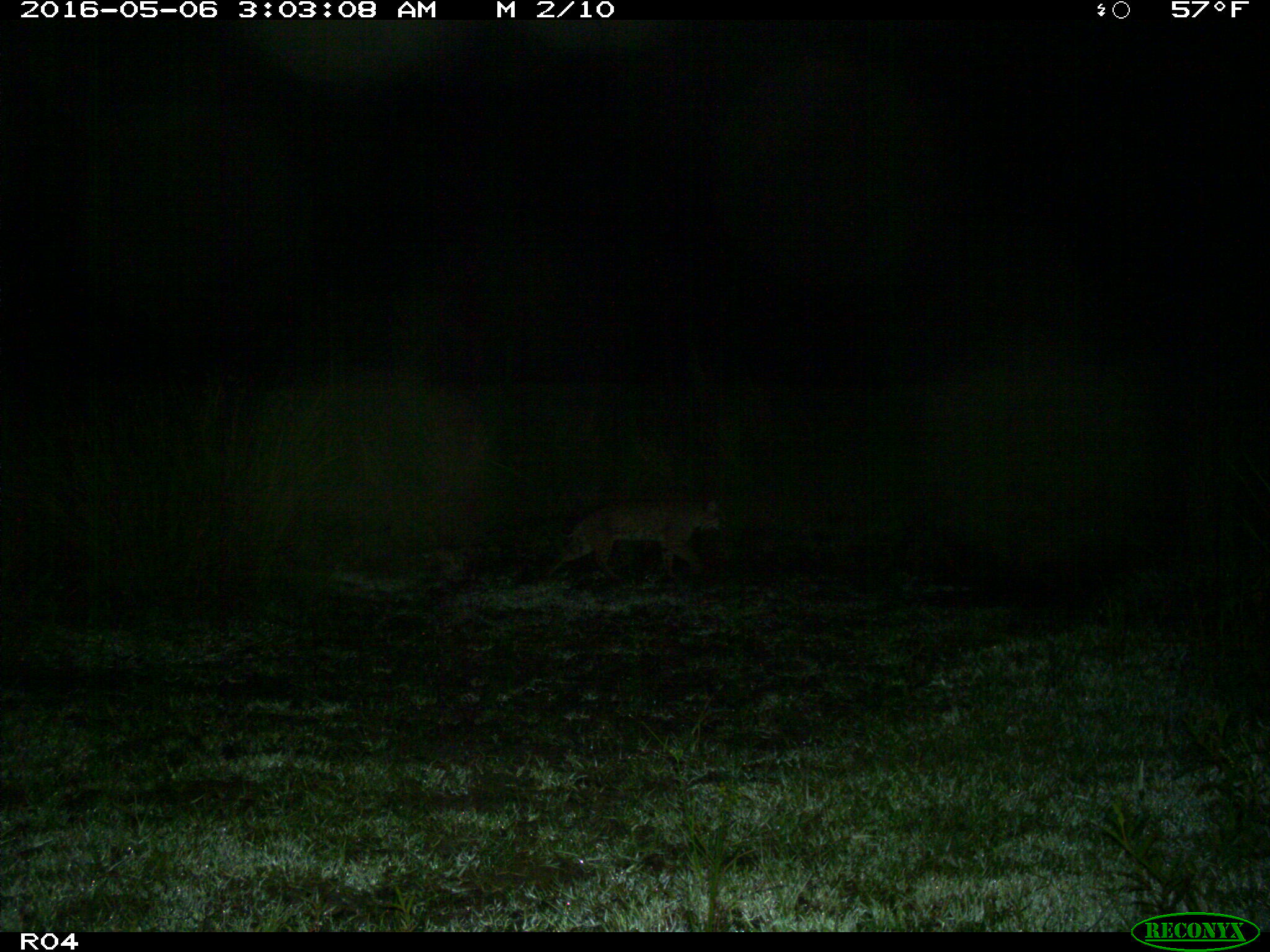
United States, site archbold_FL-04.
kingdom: Animalia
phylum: Chordata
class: Mammalia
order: Carnivora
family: Felidae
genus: Lynx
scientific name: Lynx rufus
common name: bobcat